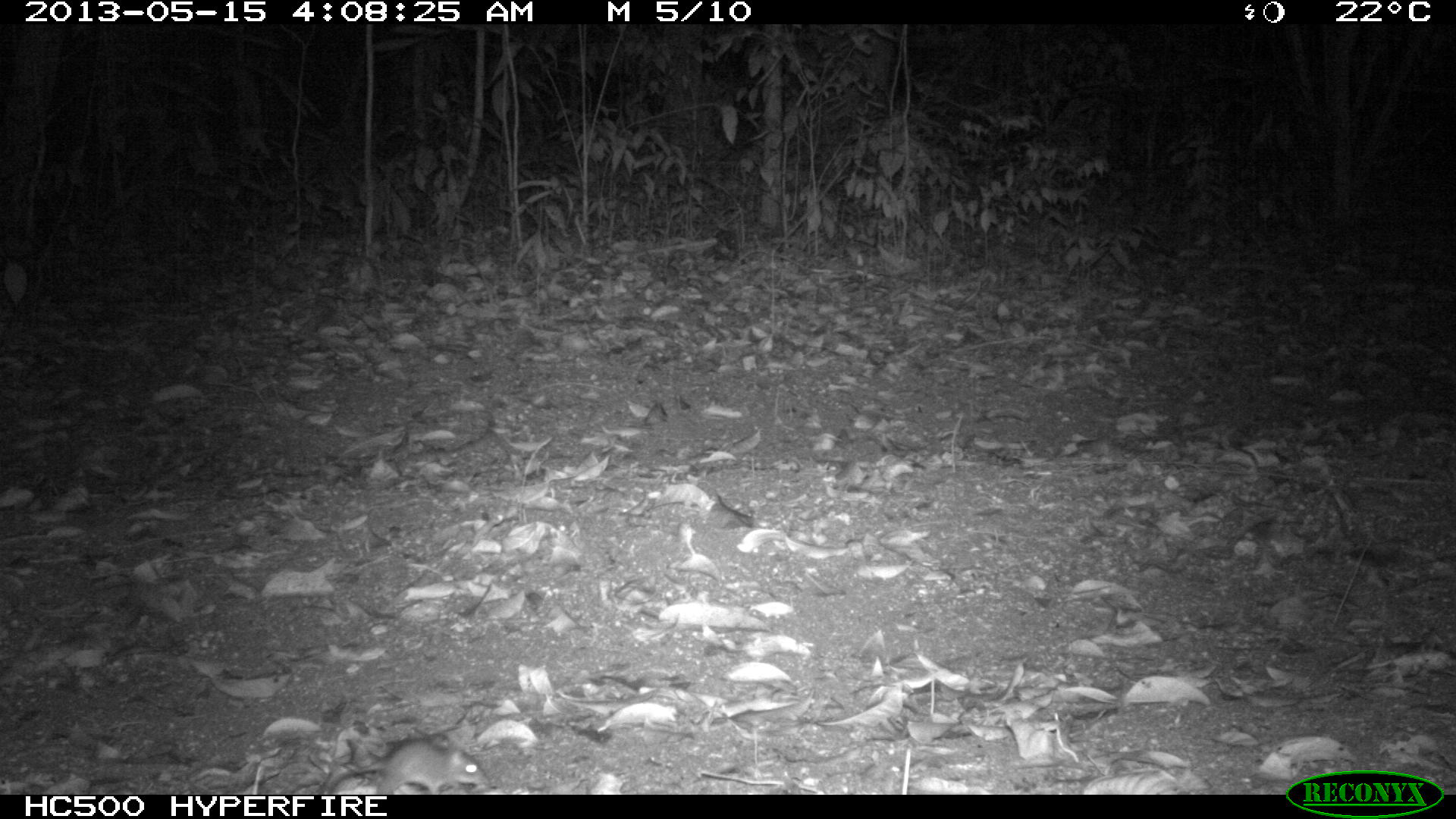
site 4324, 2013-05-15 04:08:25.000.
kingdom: Animalia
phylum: Chordata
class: Mammalia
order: Rodentia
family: Cricetidae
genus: Peromyscus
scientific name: Peromyscus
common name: deermice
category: peromyscus sp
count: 1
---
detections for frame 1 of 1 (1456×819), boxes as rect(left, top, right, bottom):
peromyscus sp: rect(323, 737, 490, 794)